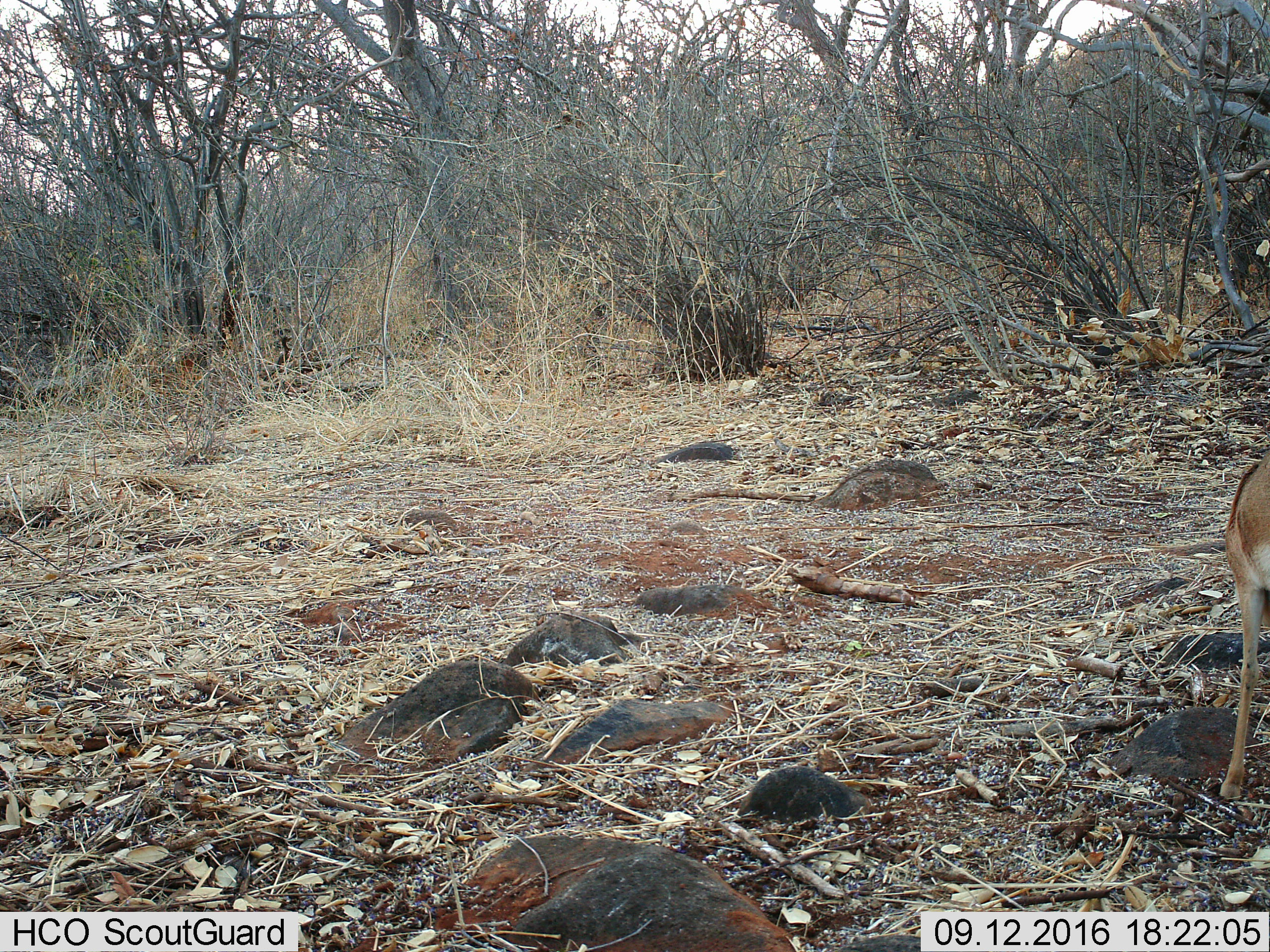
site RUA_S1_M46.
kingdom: Animalia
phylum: Chordata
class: Mammalia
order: Artiodactyla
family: Bovidae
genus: Madoqua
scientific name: Madoqua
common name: dik-dik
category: dikdik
Dikdik (dik-dik) (Madoqua), count 1. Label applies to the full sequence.